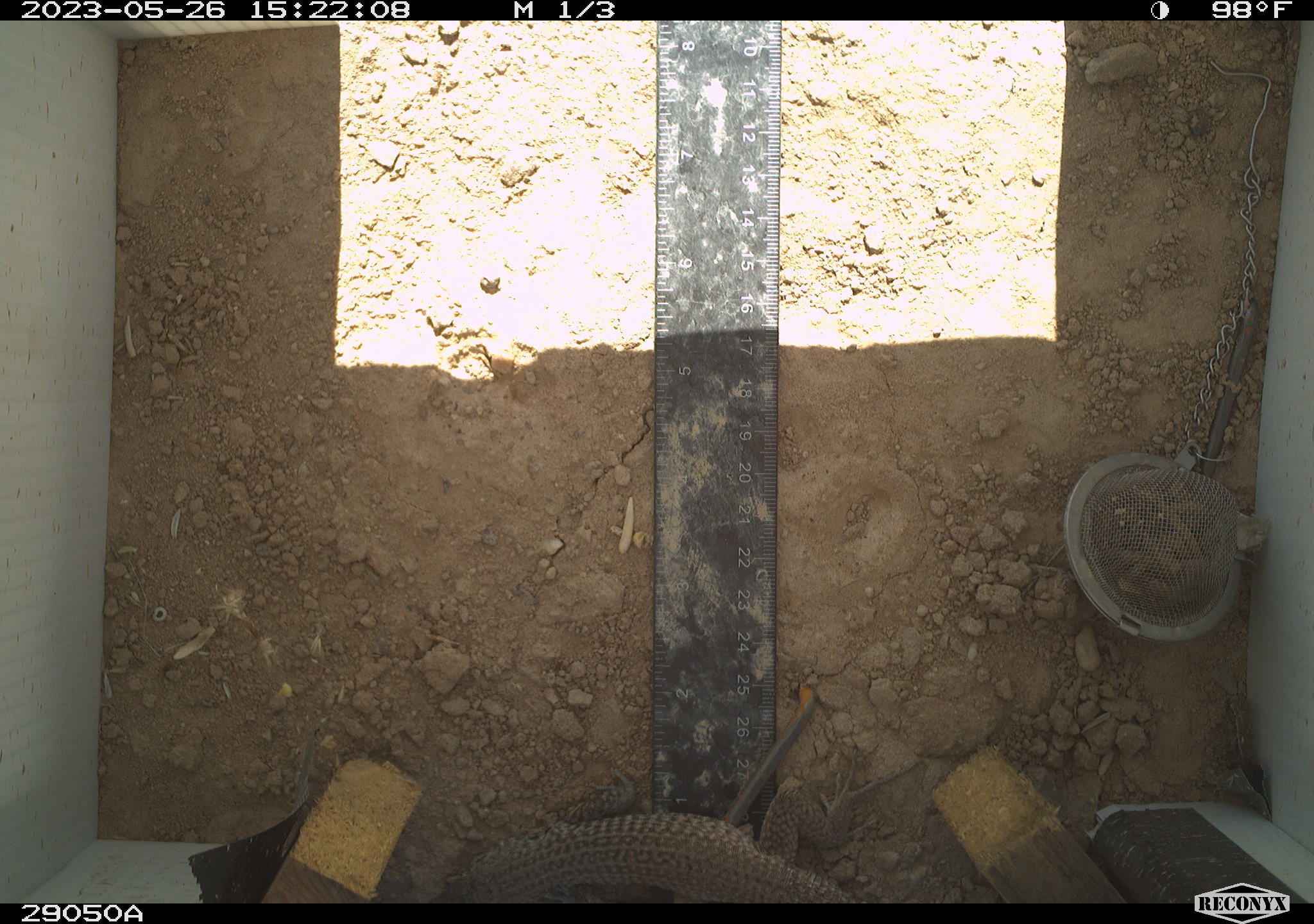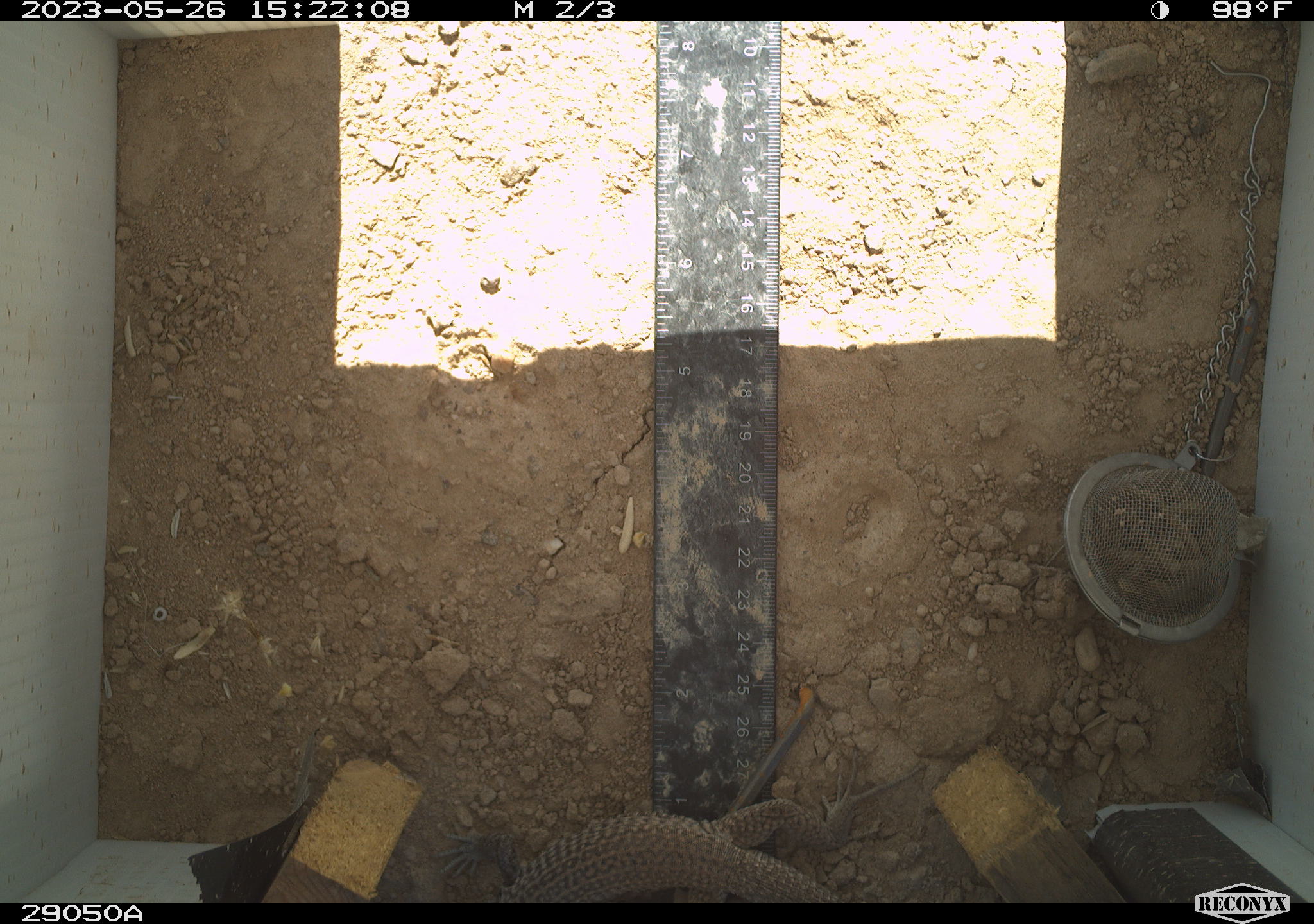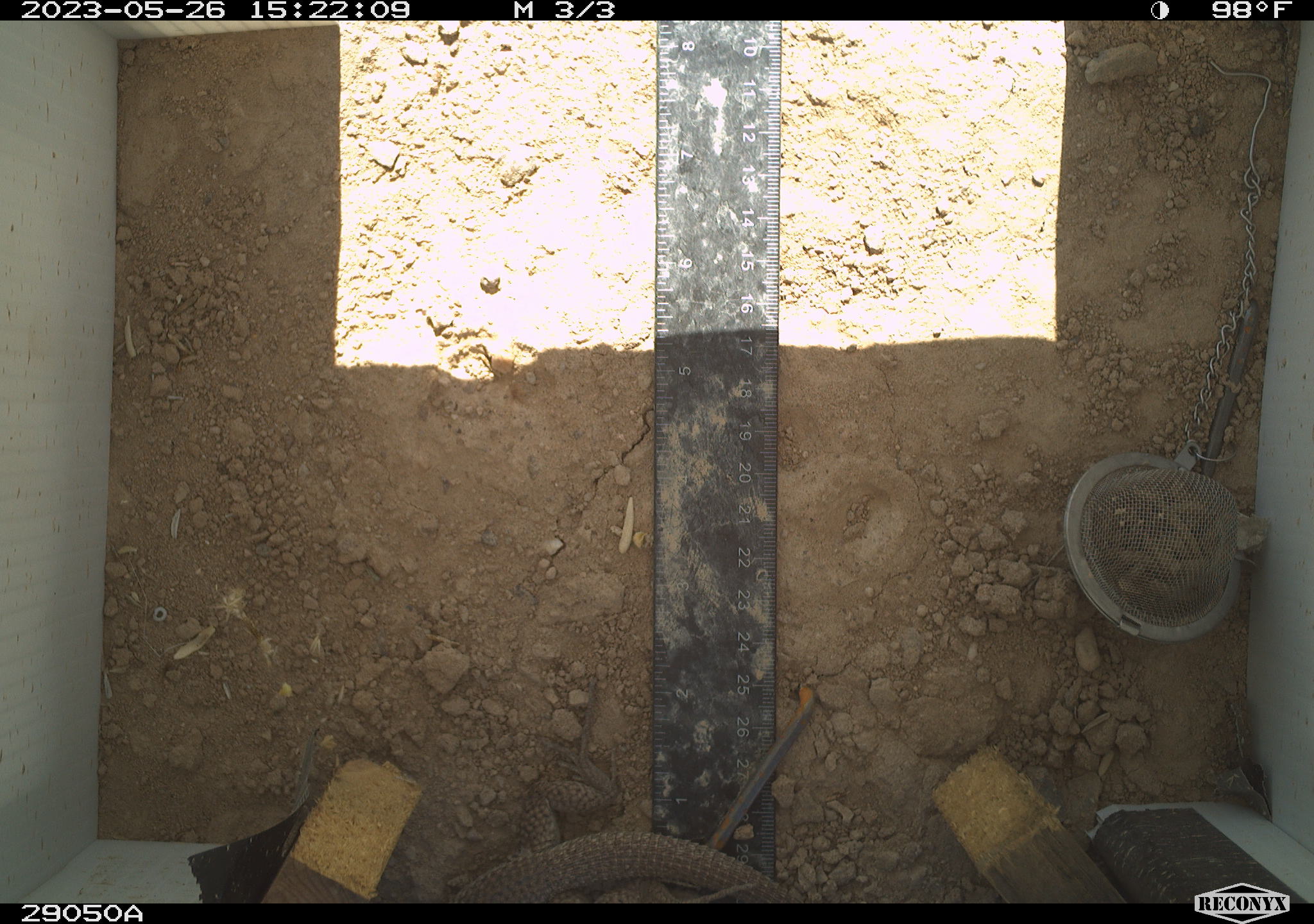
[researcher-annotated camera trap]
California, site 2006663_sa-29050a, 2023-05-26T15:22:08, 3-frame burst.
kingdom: Animalia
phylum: Chordata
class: Reptilia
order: Squamata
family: Teiidae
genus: Aspidoscelis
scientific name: Aspidoscelis tigris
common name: western whiptail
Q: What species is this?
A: Western whiptail (Aspidoscelis tigris).